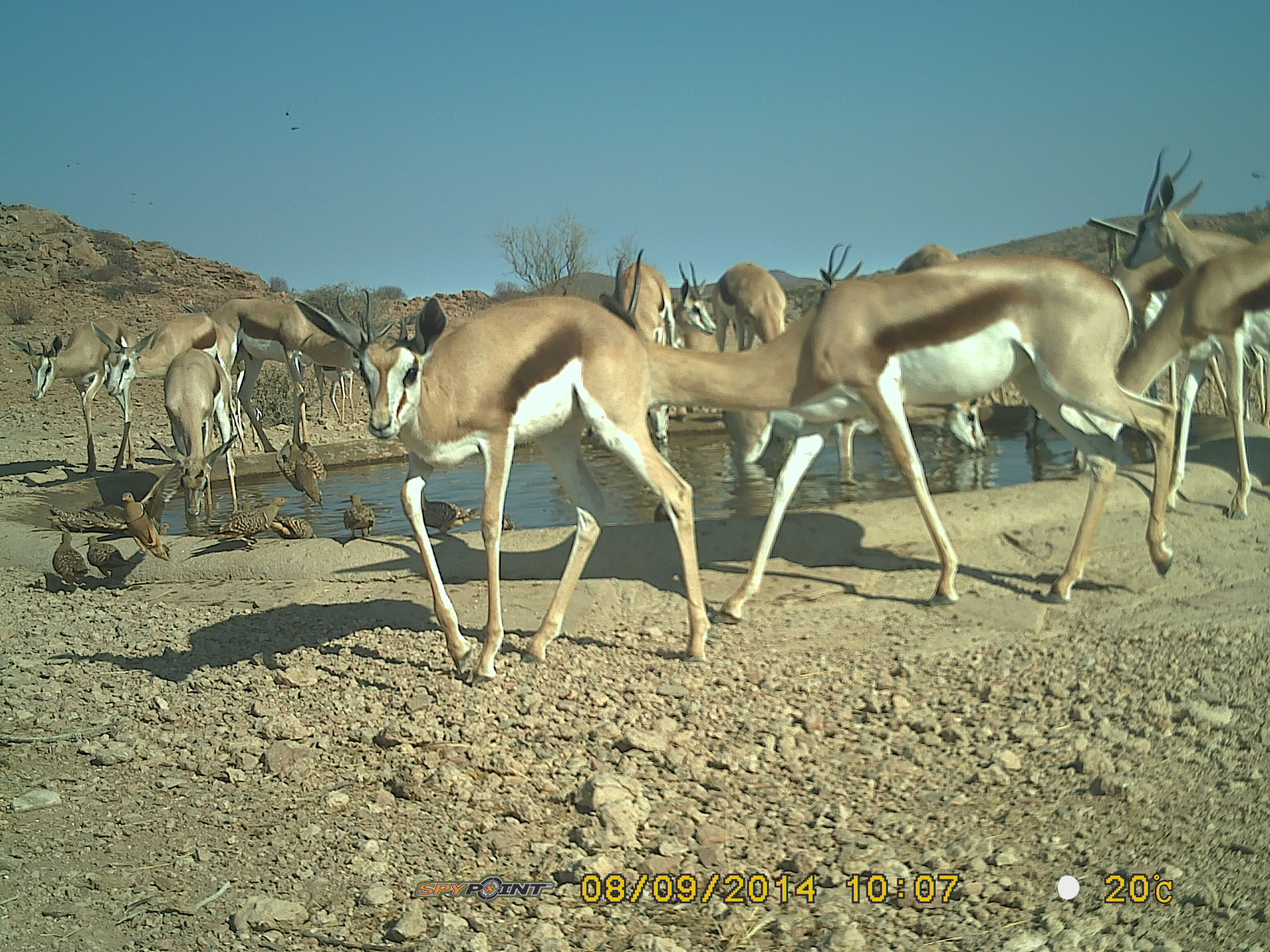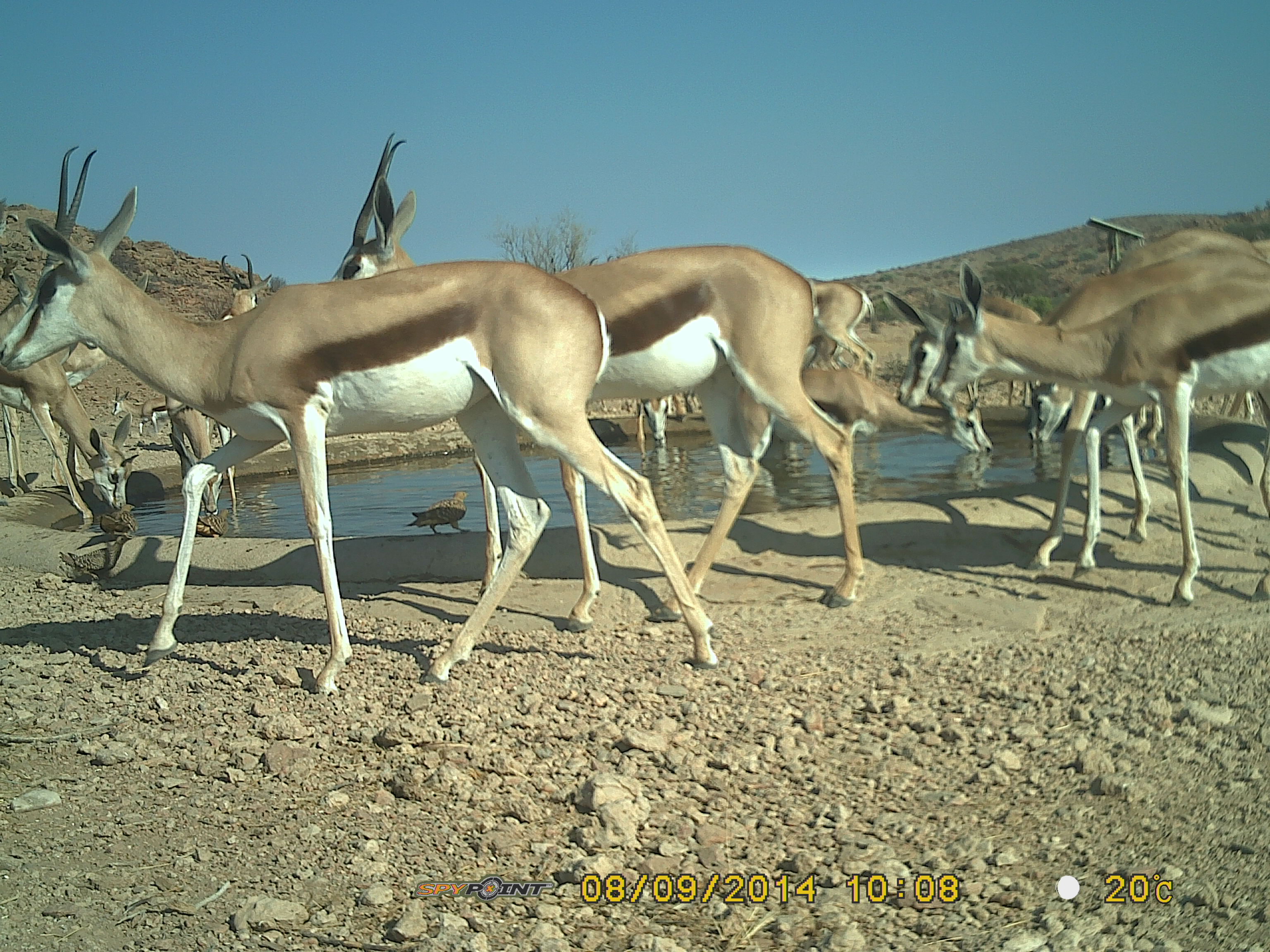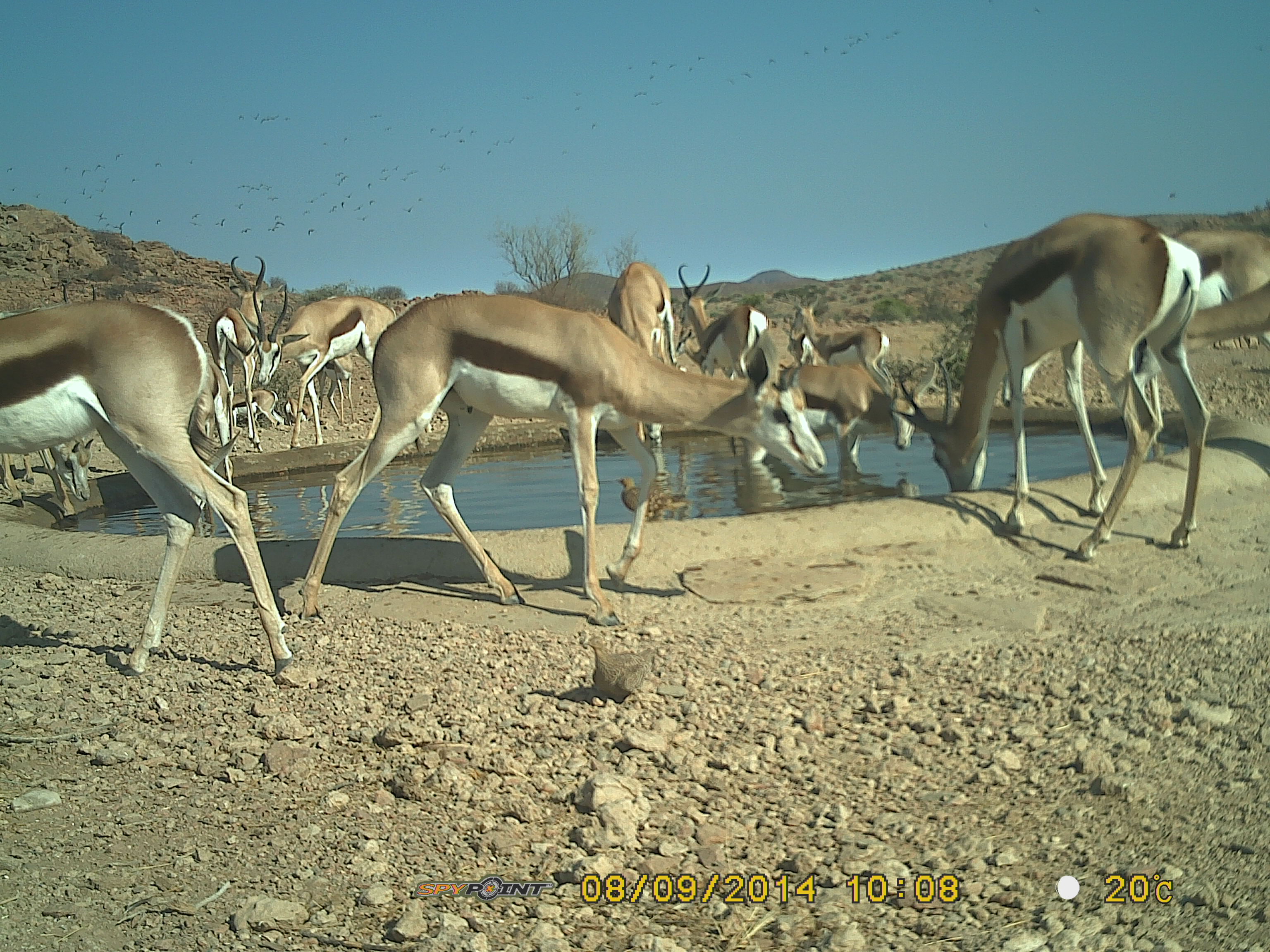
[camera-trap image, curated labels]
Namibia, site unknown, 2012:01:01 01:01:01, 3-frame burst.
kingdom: Animalia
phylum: Chordata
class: Mammalia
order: Artiodactyla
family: Bovidae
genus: Antidorcas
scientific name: Antidorcas marsupialis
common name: springbok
Antidorcas marsupialis (springbok).